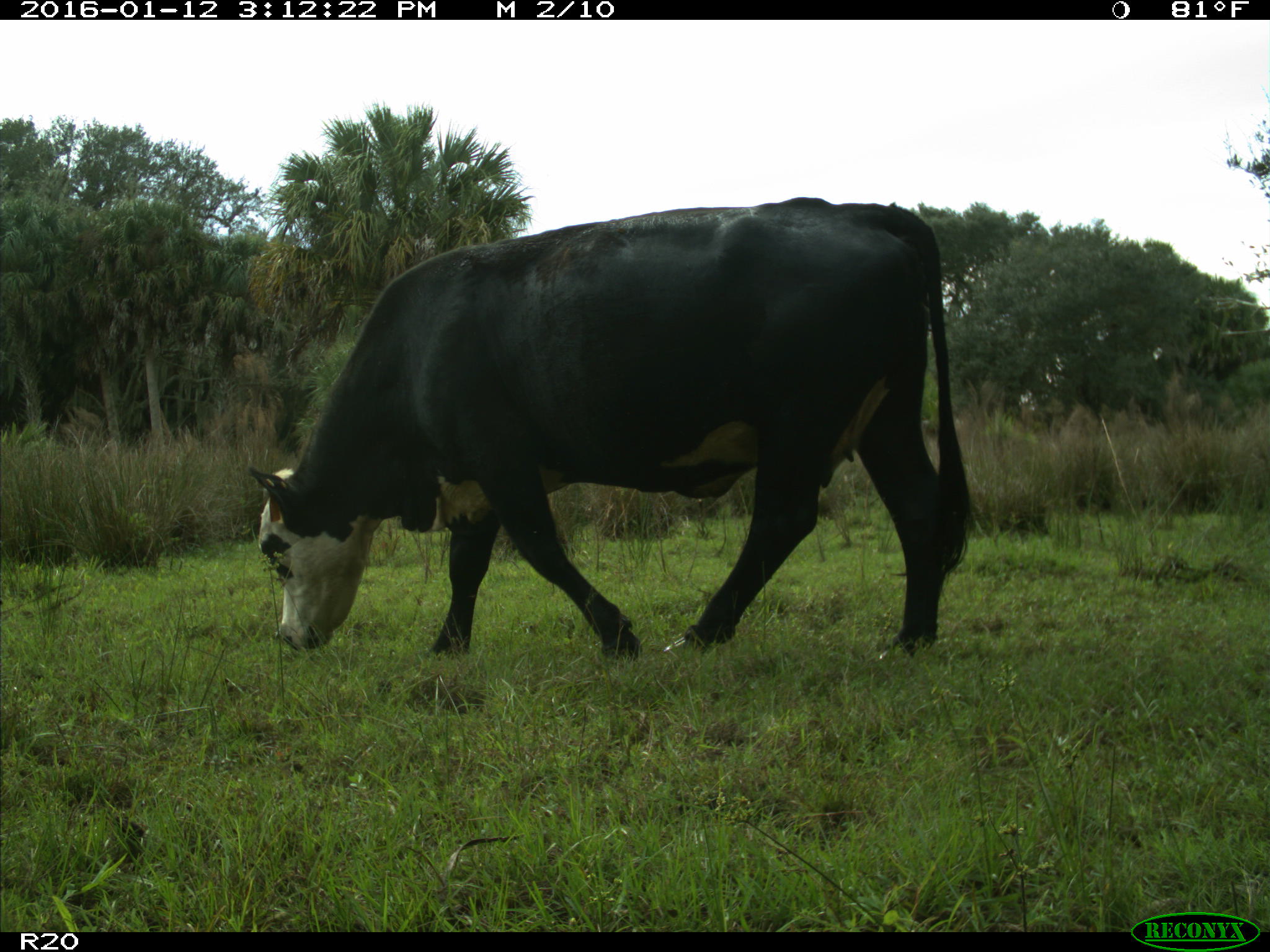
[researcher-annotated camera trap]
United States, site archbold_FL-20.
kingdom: Animalia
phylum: Chordata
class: Mammalia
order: Artiodactyla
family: Bovidae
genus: Bos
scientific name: Bos taurus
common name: domestic cow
Bos taurus (domestic cow).